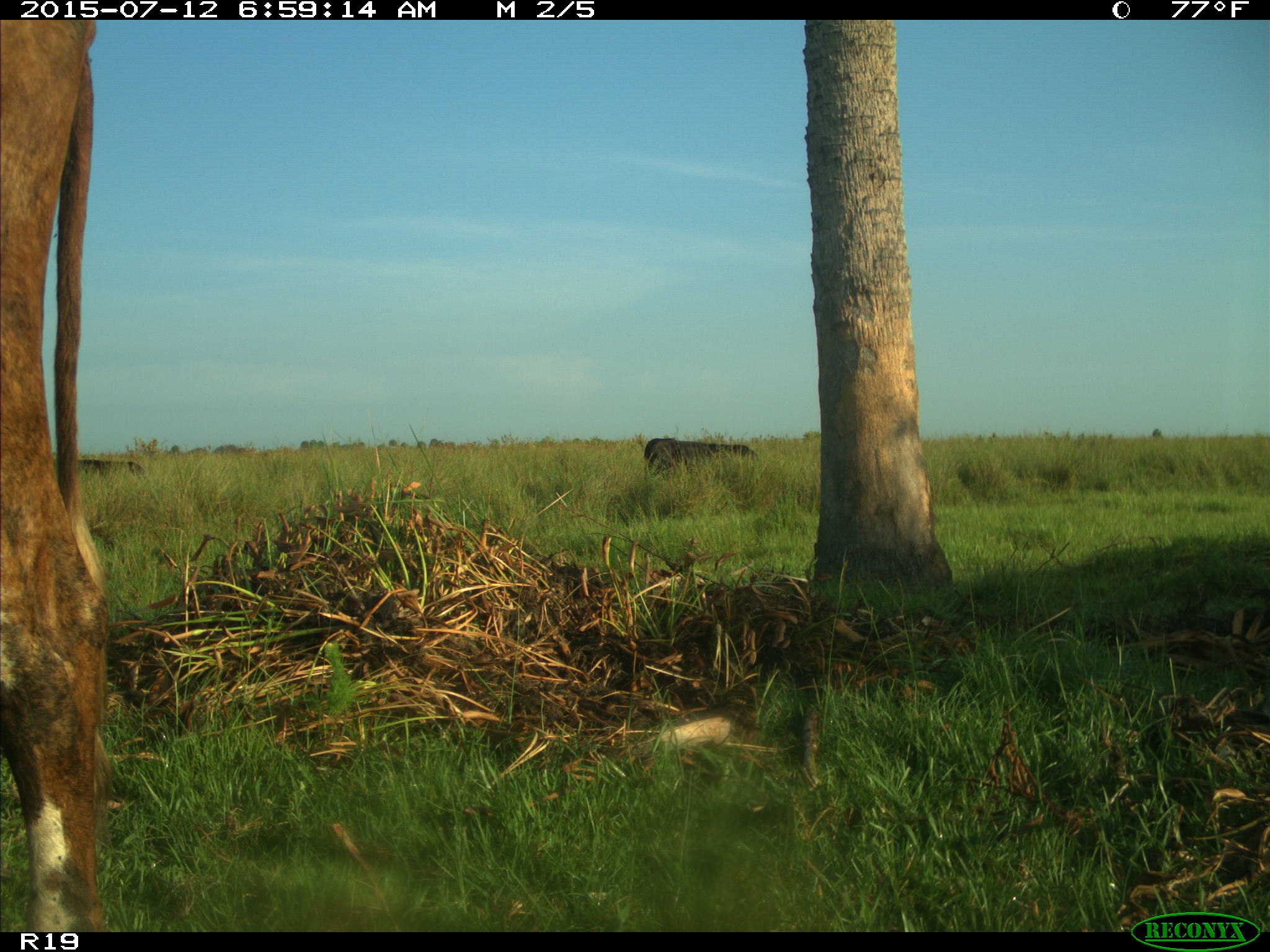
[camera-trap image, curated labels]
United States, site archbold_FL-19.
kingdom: Animalia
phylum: Chordata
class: Mammalia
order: Artiodactyla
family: Bovidae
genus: Bos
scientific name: Bos taurus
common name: domestic cow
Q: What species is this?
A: Bos taurus (domestic cow).